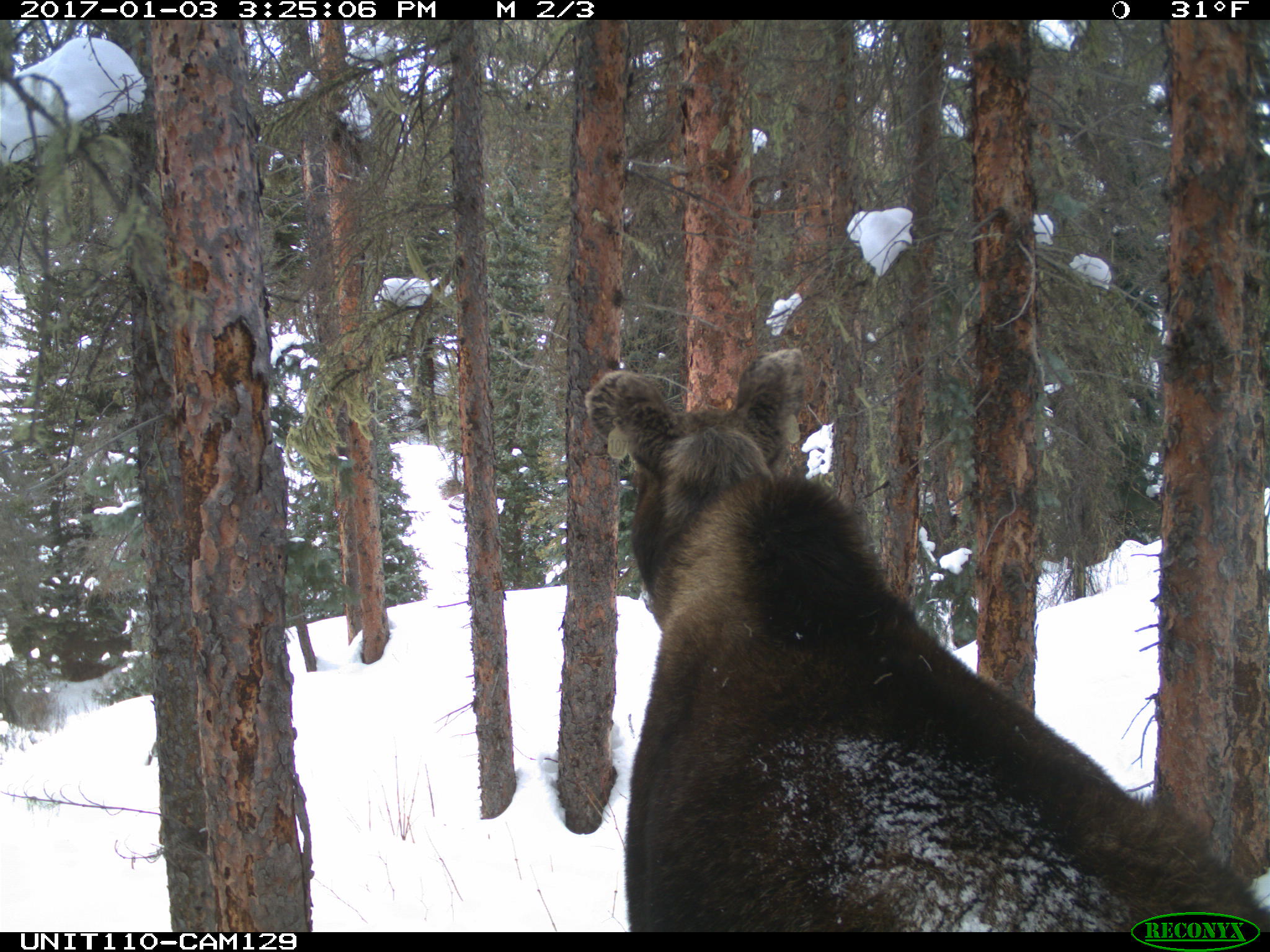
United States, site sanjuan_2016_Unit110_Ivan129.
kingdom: Animalia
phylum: Chordata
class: Mammalia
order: Artiodactyla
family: Cervidae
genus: Alces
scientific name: Alces alces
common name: moose